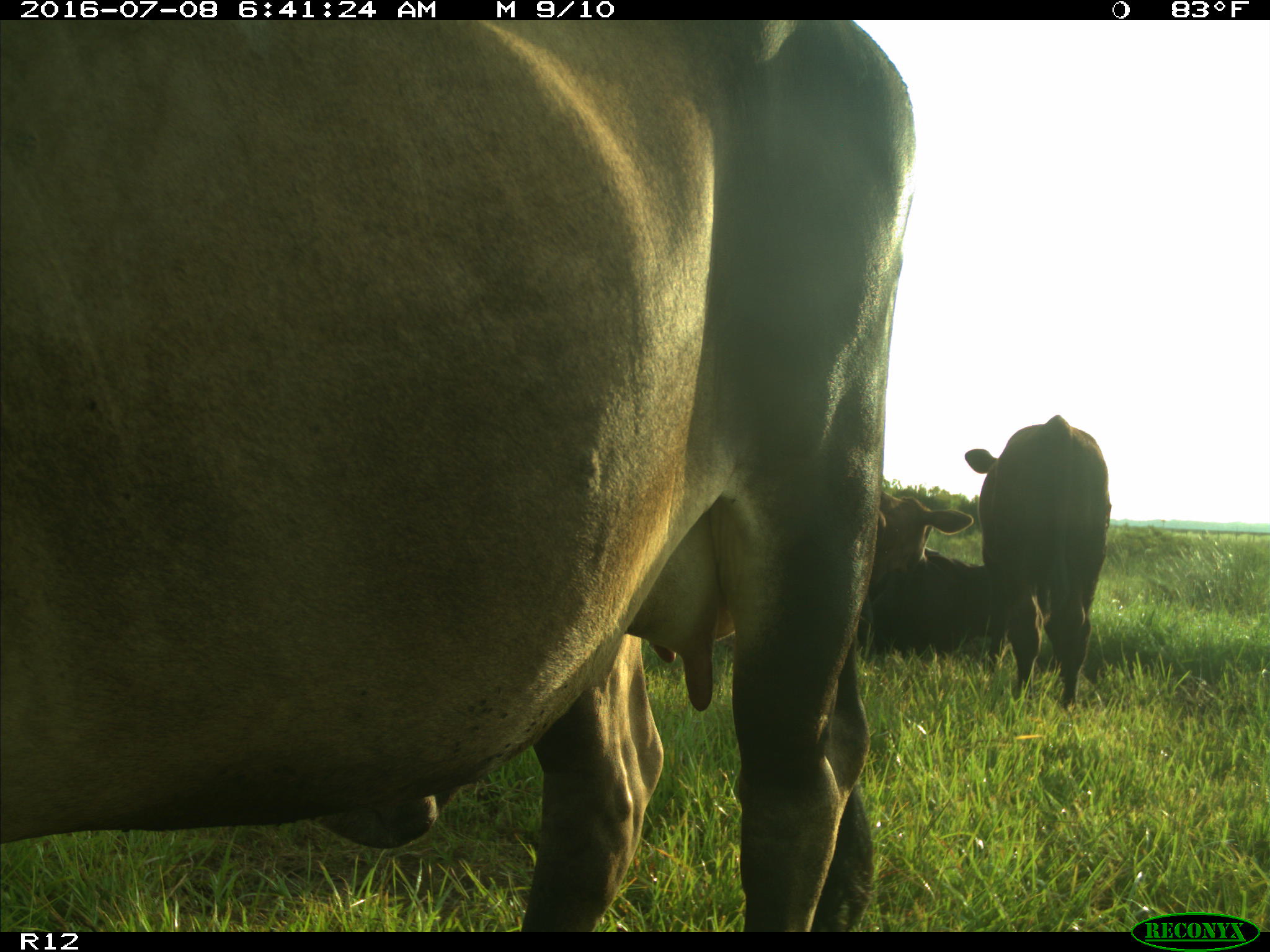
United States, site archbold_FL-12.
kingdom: Animalia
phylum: Chordata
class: Mammalia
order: Artiodactyla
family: Bovidae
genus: Bos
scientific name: Bos taurus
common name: domestic cow